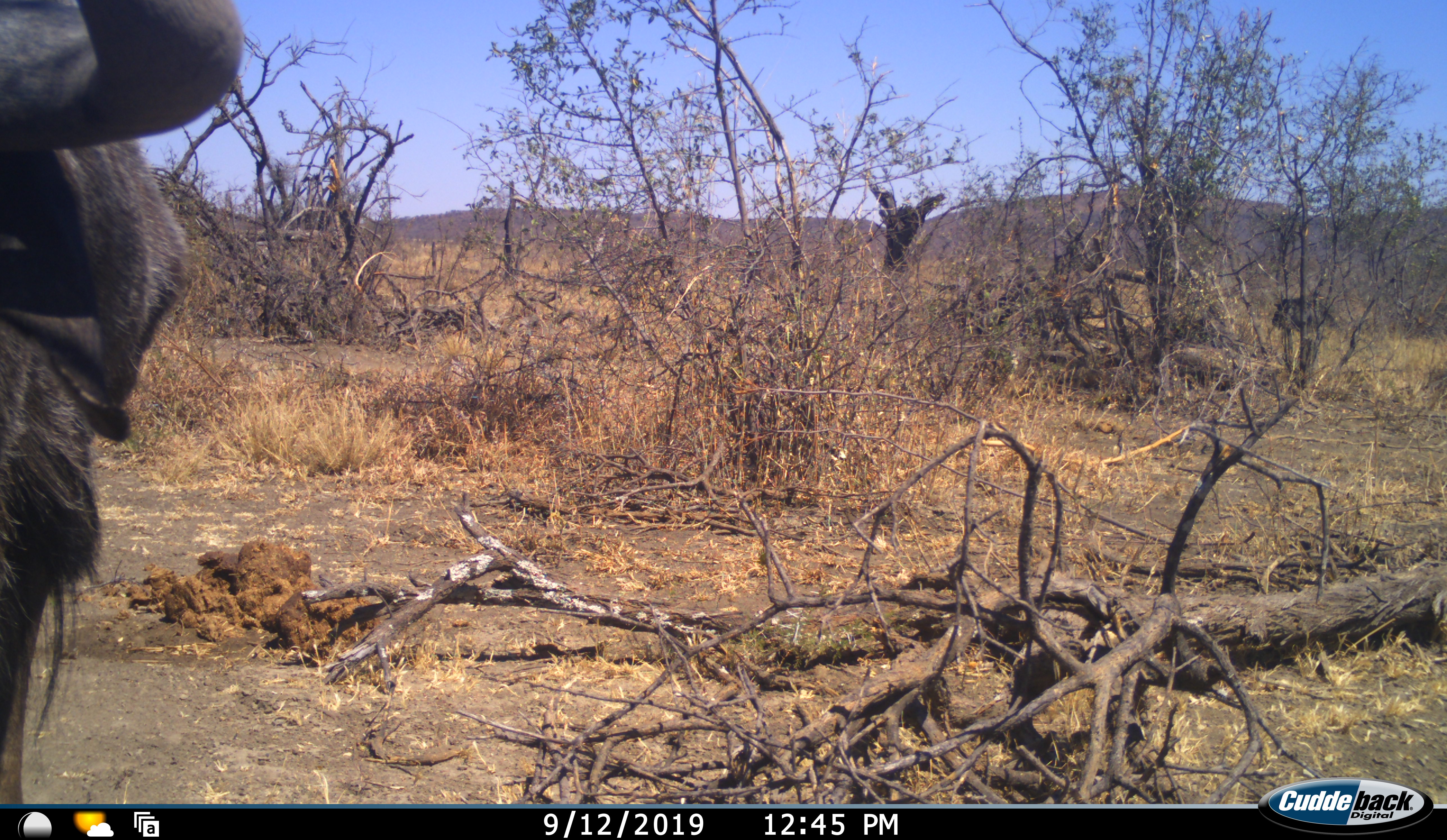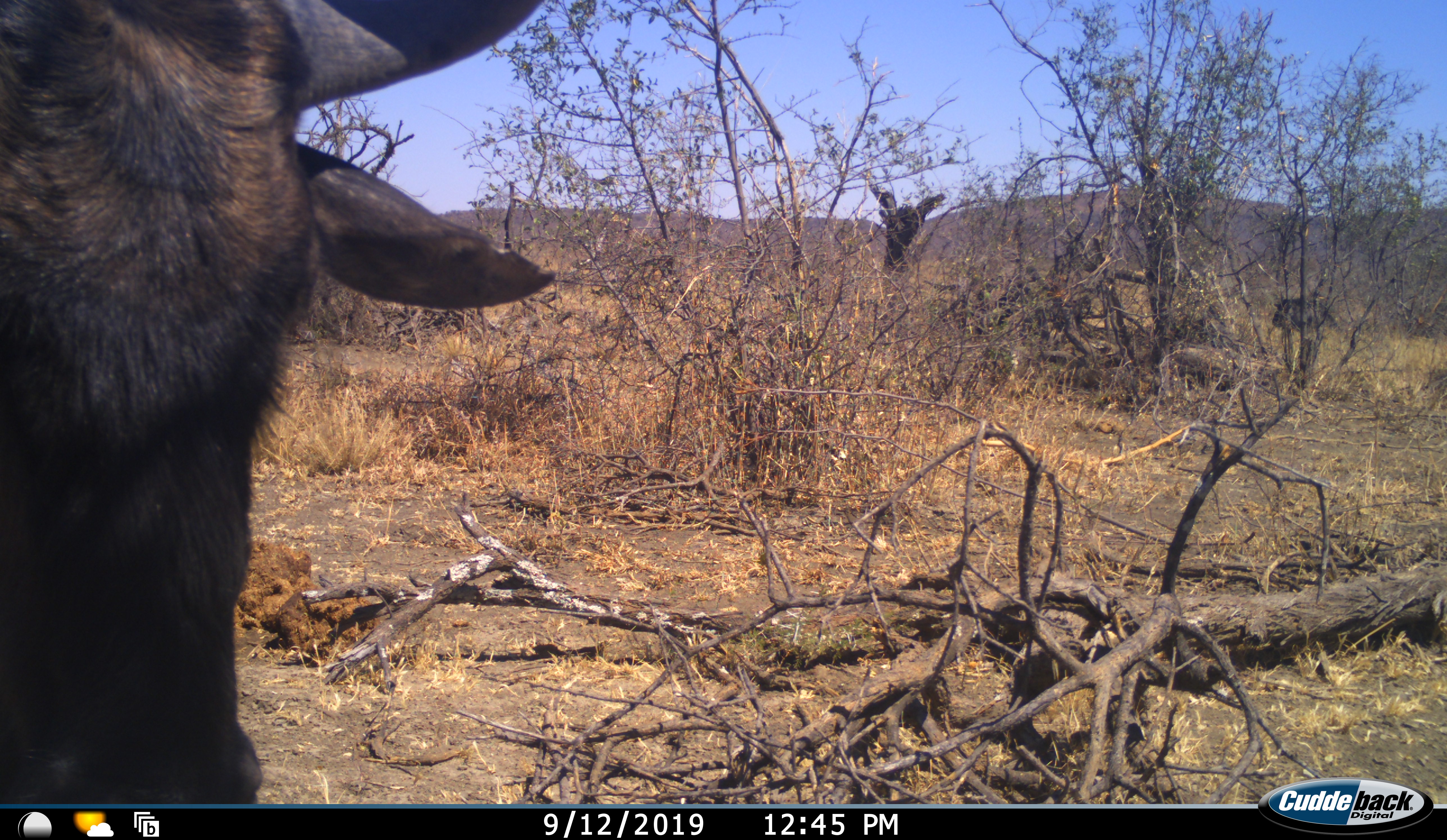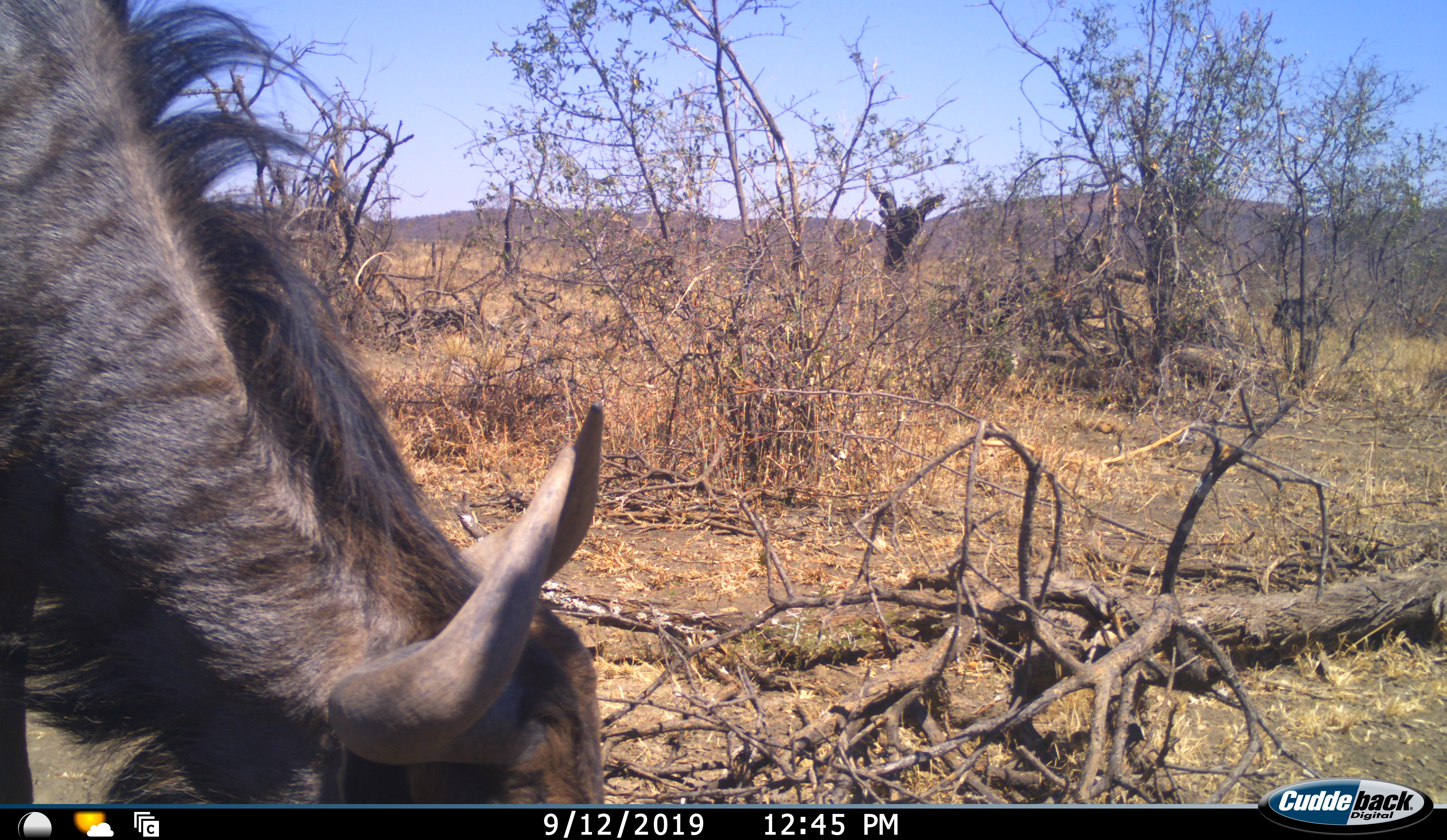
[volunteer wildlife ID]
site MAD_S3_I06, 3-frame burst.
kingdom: Animalia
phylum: Chordata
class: Mammalia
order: Artiodactyla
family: Bovidae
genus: Connochaetes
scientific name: Connochaetes taurinus taurinus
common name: blue wildebeest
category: wildebeestblue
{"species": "wildebeestblue (blue wildebeest) (Connochaetes taurinus taurinus)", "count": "1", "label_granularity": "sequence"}